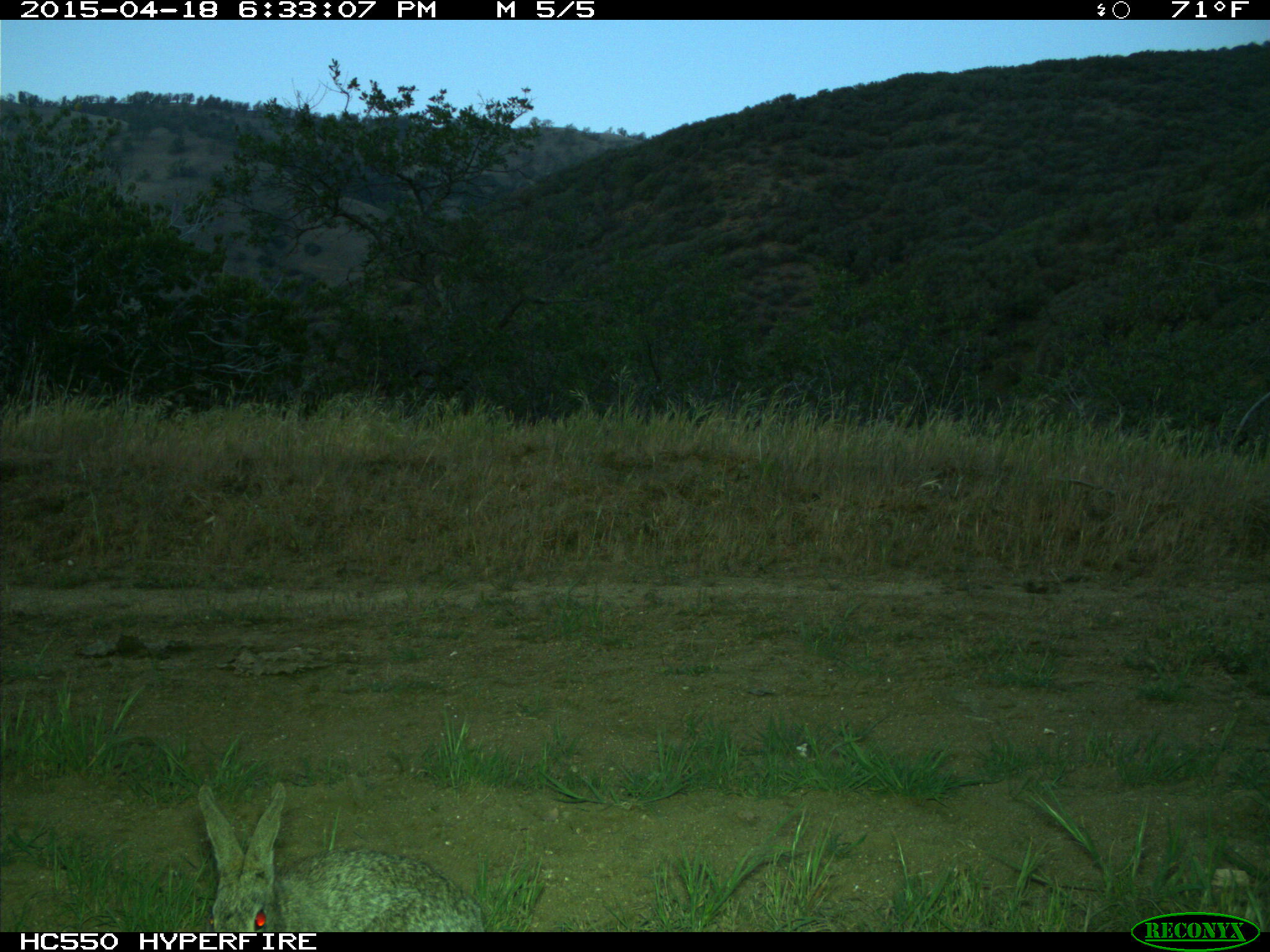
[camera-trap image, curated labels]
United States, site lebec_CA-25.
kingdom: Animalia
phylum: Chordata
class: Mammalia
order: Lagomorpha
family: Leporidae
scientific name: Leporidae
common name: rabbits and hares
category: unidentified rabbit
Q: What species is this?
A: Unidentified rabbit (rabbits and hares) (Leporidae).